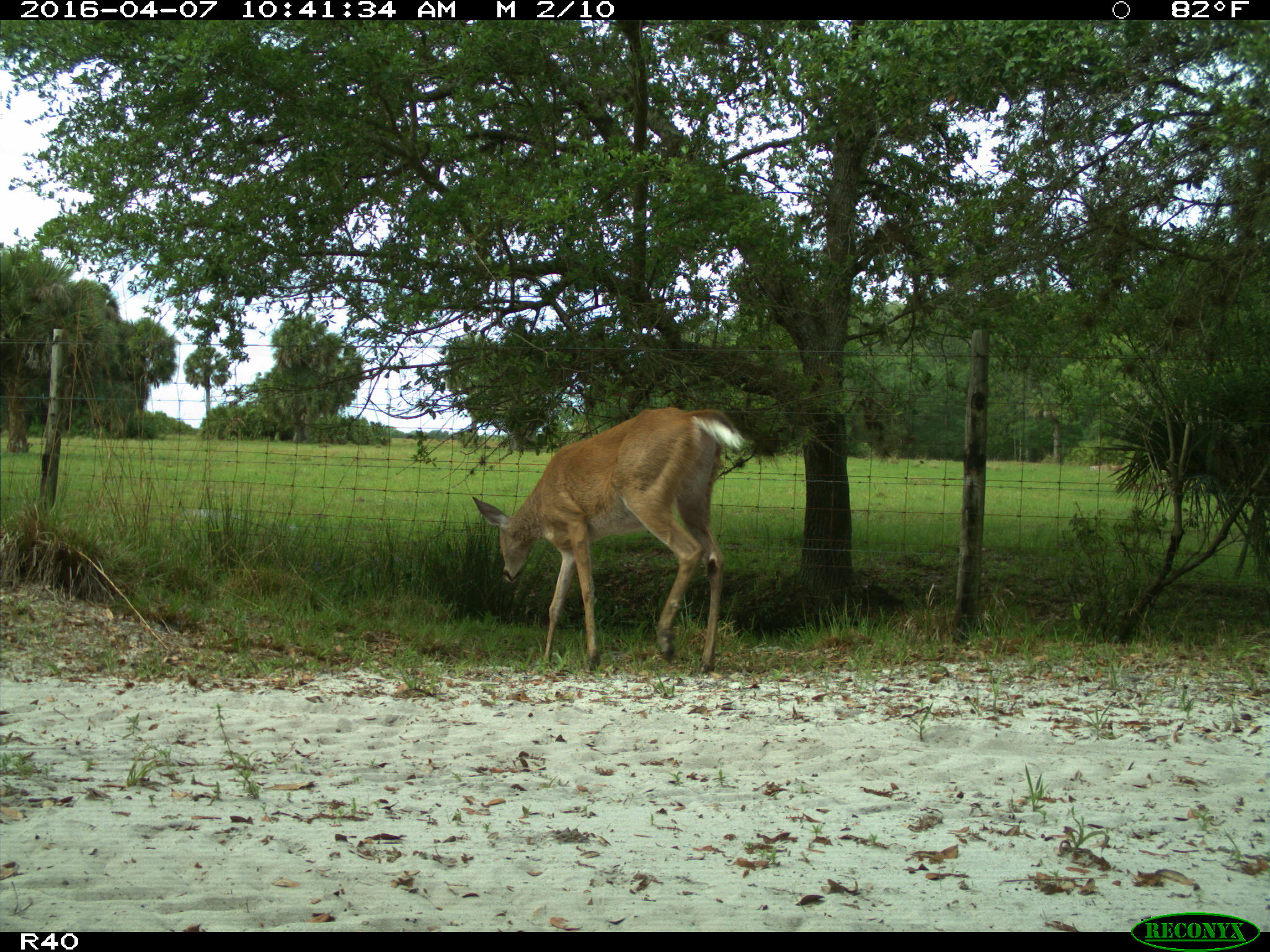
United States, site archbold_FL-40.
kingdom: Animalia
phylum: Chordata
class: Mammalia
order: Artiodactyla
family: Cervidae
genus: Odocoileus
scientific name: Odocoileus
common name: deer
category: unidentified deer